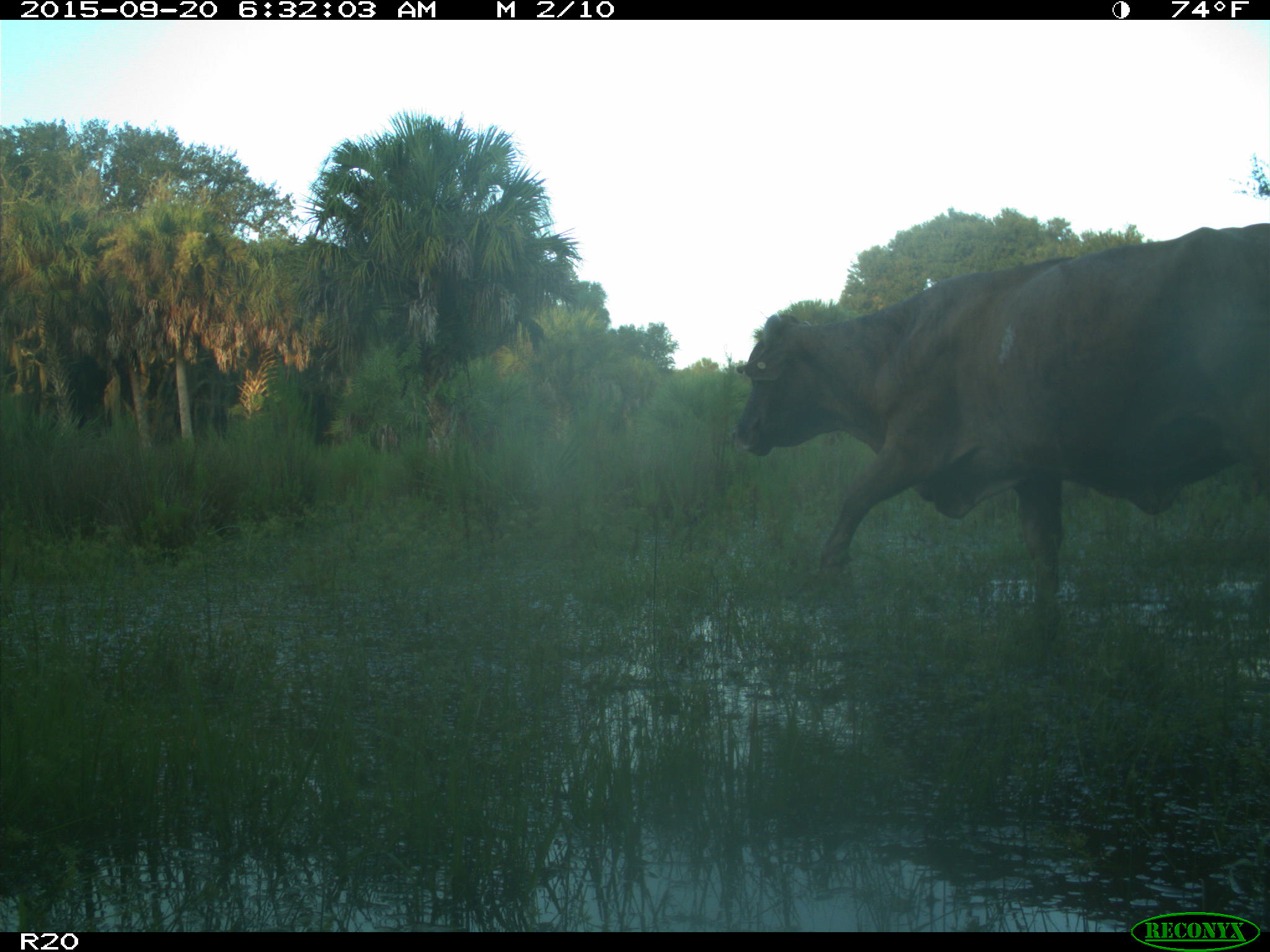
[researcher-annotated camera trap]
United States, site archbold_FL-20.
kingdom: Animalia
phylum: Chordata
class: Mammalia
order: Artiodactyla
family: Bovidae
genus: Bos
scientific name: Bos taurus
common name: domestic cow